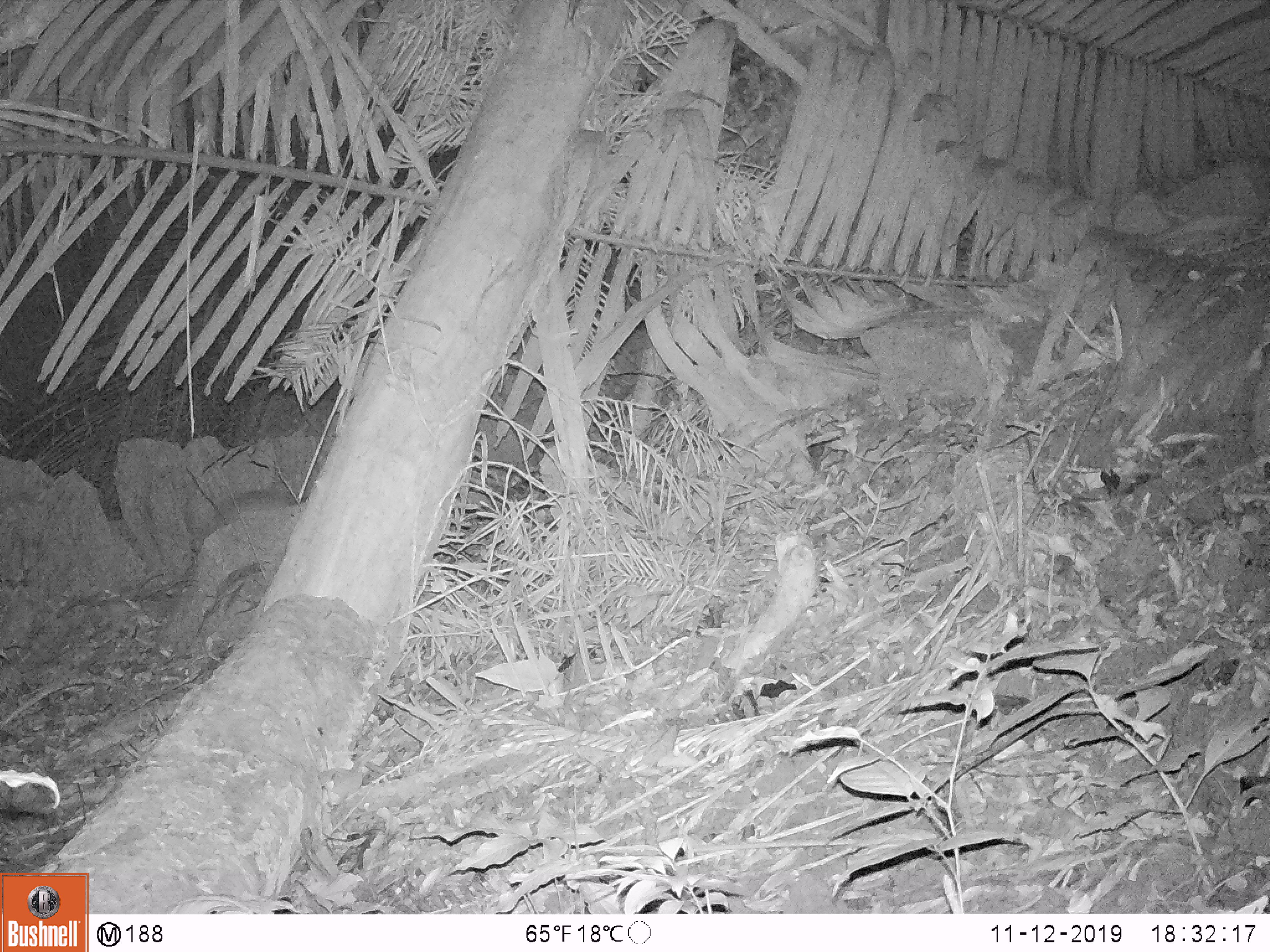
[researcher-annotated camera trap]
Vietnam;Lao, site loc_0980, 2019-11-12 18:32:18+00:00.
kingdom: Animalia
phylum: Chordata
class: Mammalia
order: Rodentia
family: Hystricidae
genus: Atherurus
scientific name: Atherurus macrourus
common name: asiatic brush-tailed porcupine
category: asiatic brush tailed porcupine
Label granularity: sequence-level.